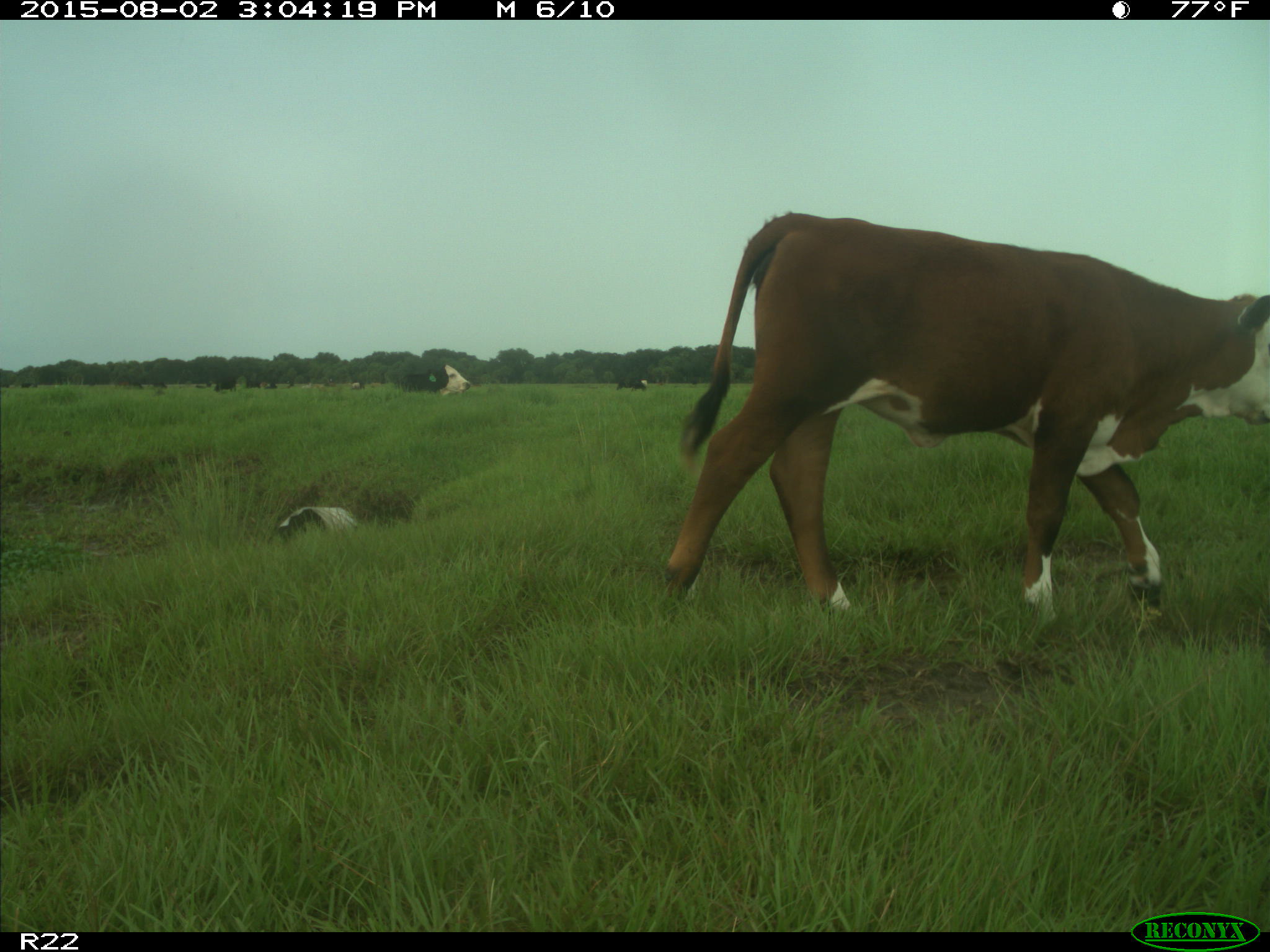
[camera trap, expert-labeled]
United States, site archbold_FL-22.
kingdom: Animalia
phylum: Chordata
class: Mammalia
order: Artiodactyla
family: Bovidae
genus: Bos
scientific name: Bos taurus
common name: domestic cow